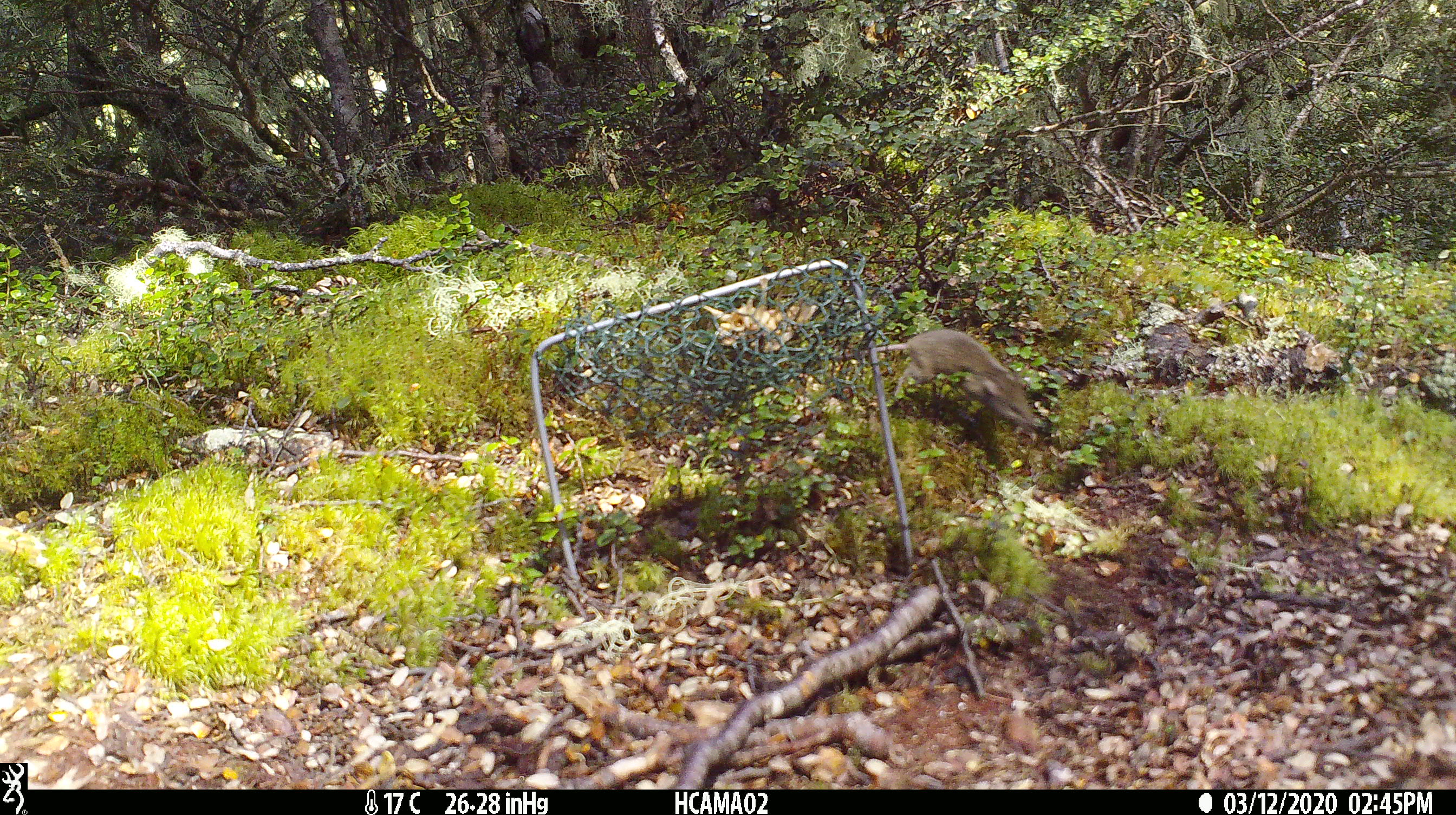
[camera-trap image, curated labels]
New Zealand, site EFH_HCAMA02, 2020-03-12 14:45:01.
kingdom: Animalia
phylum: Chordata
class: Mammalia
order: Rodentia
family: Muridae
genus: Mus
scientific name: Mus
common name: mouse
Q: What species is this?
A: Mouse (Mus).